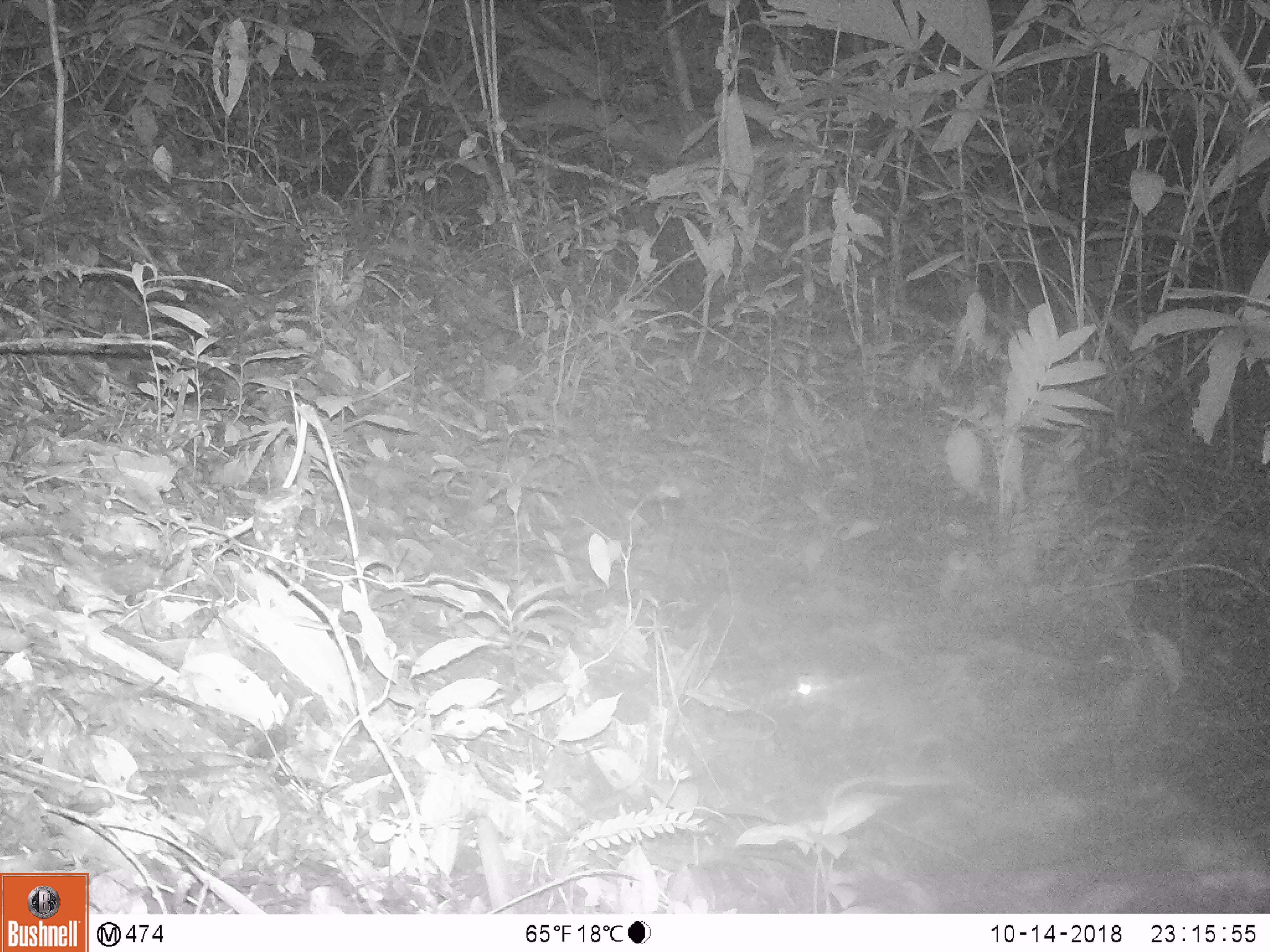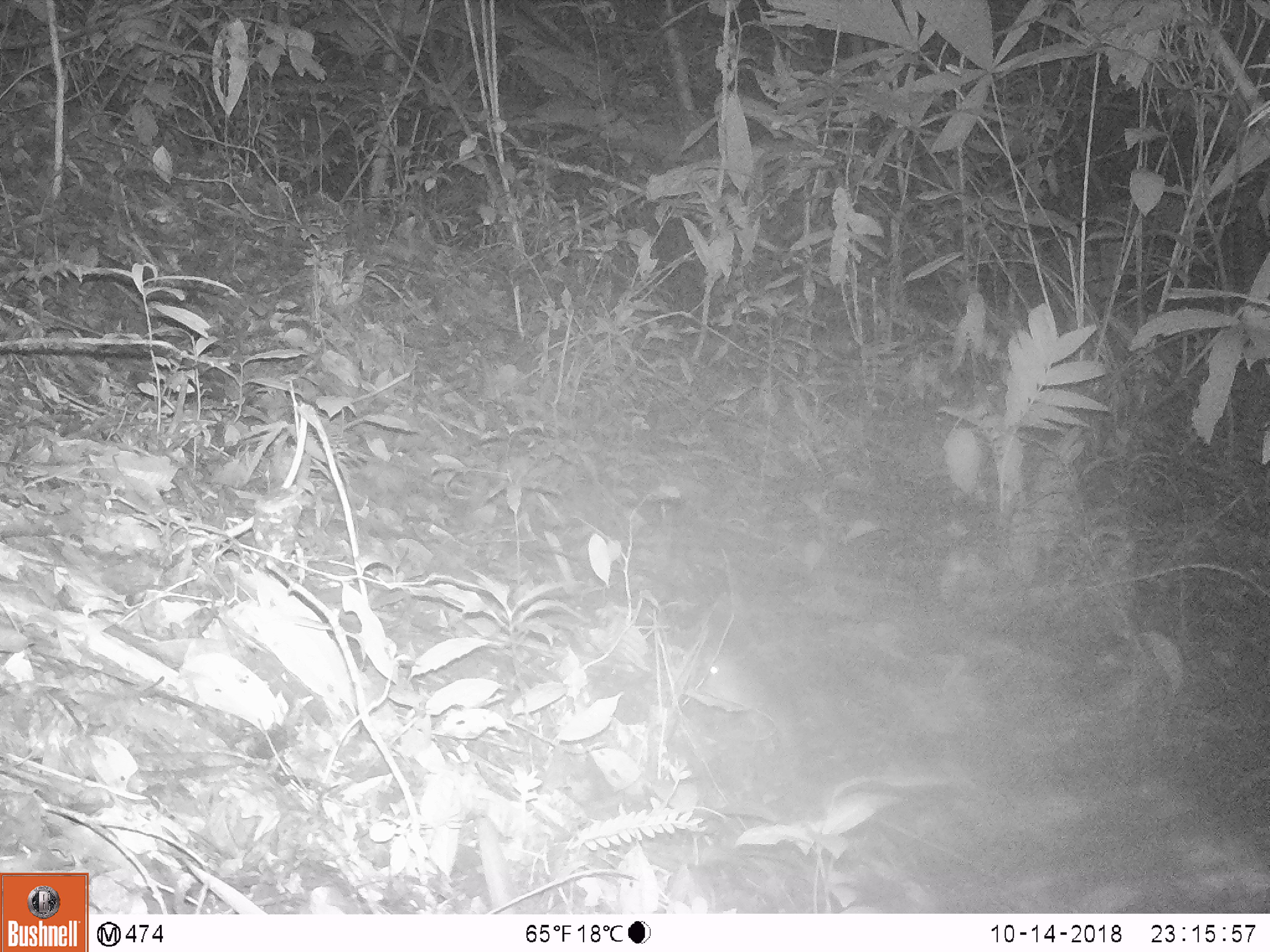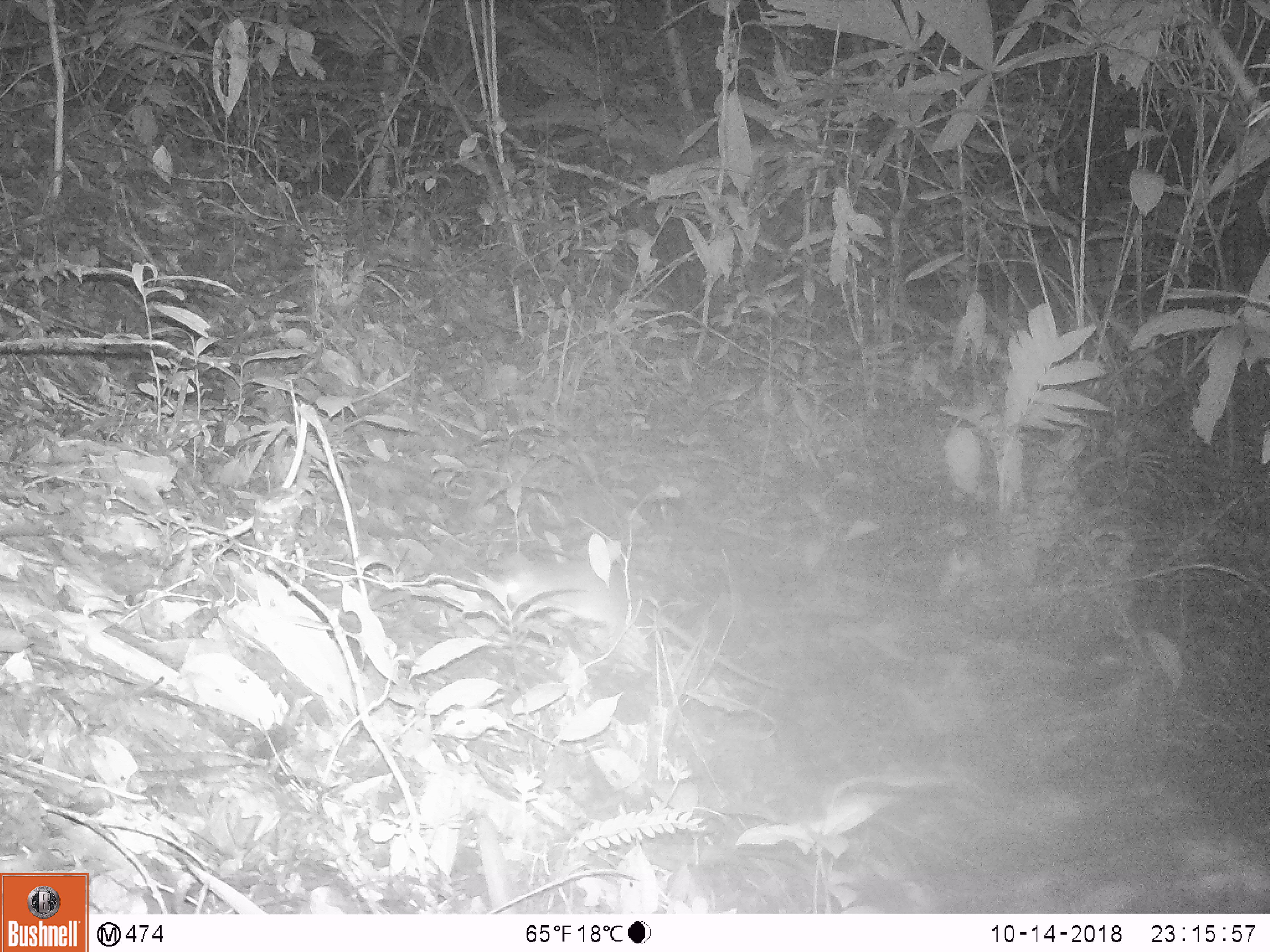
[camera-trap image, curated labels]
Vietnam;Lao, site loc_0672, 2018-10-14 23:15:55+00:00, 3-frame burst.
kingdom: Animalia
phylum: Chordata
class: Mammalia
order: Rodentia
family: Muridae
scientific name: Muridae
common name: old-world mice and rats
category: unidentified murid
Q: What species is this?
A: Unidentified murid (old-world mice and rats) (Muridae).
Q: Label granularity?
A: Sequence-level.